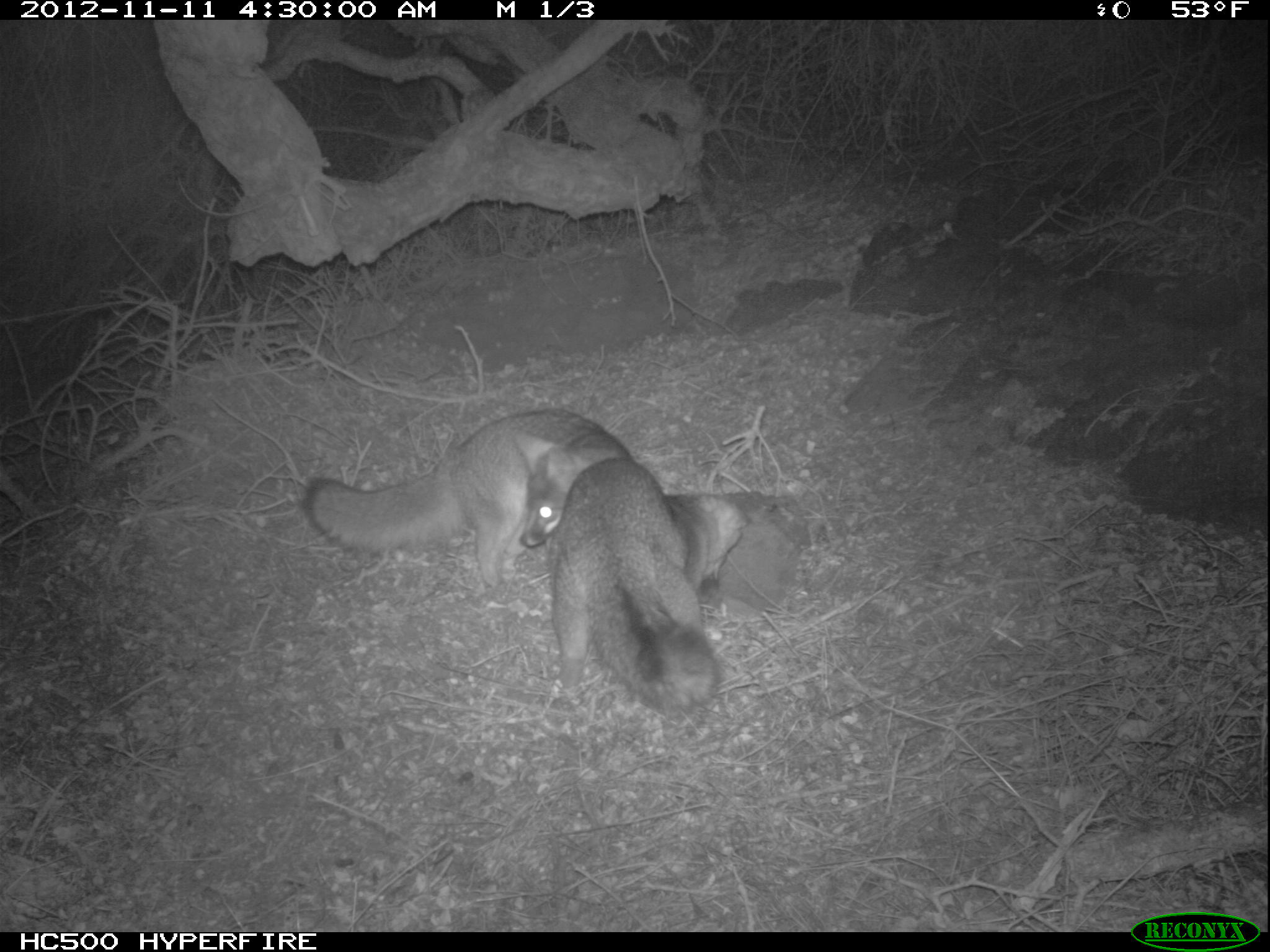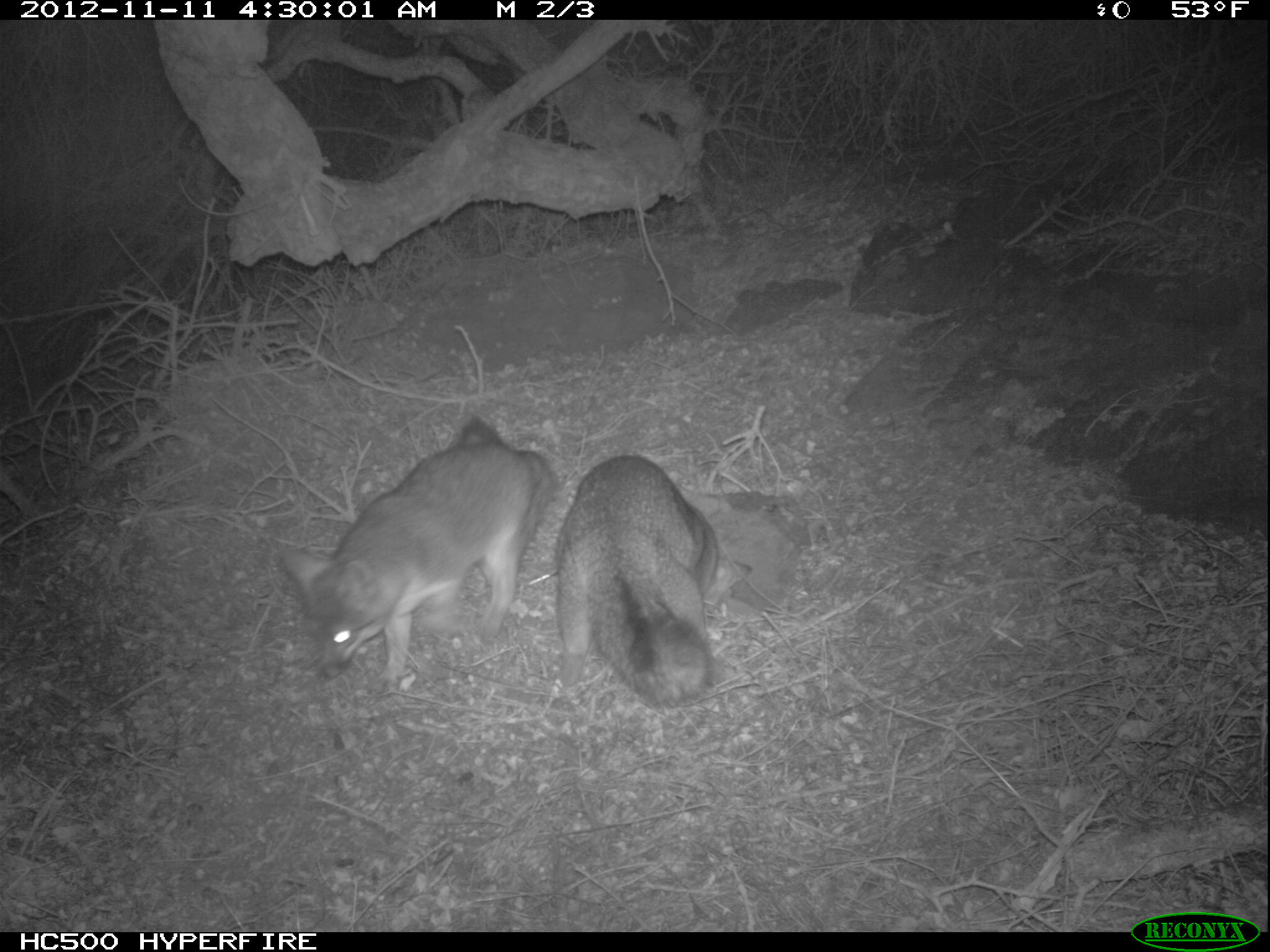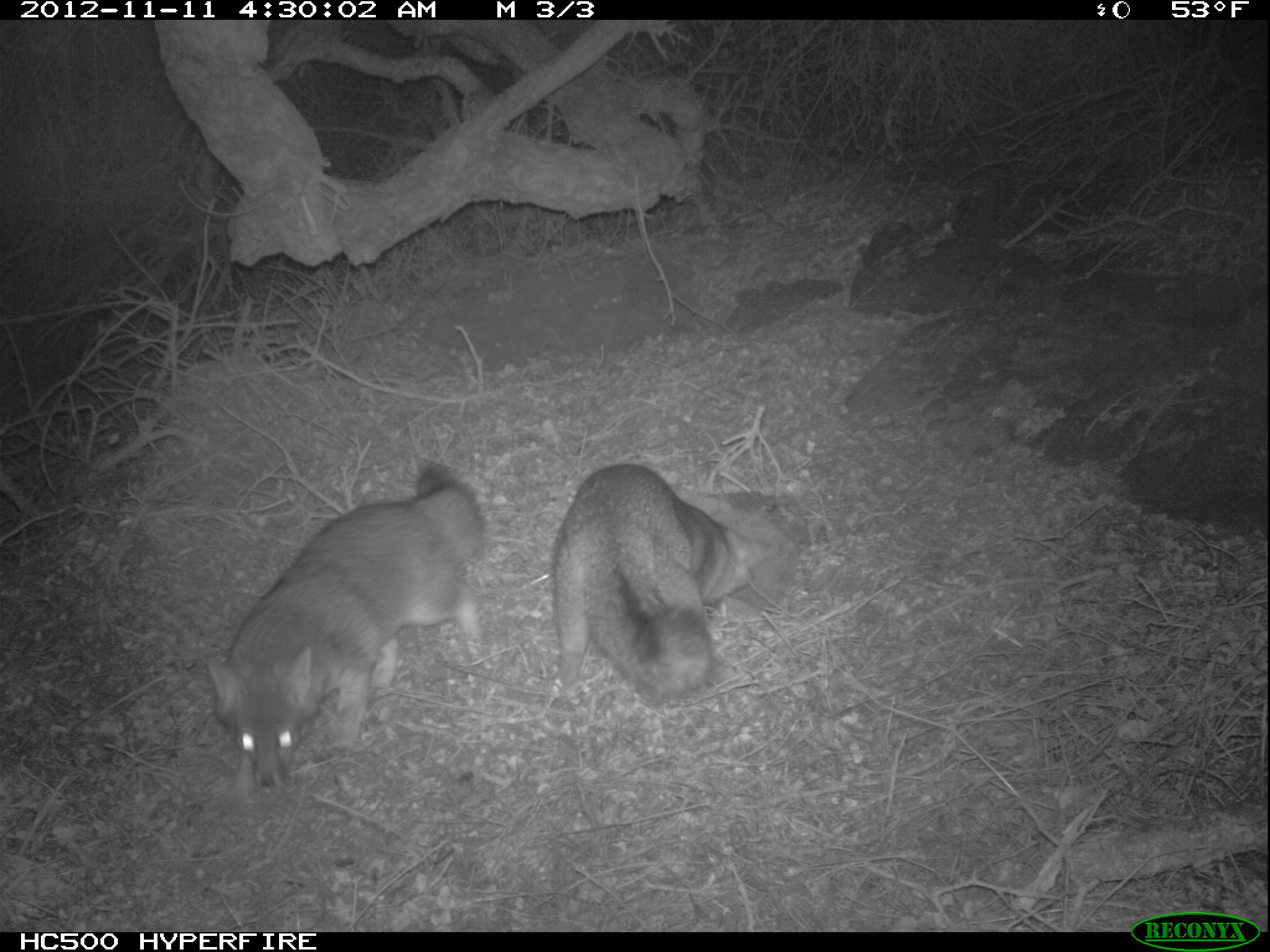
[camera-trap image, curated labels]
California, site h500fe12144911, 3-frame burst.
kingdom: Animalia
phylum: Chordata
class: Mammalia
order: Carnivora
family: Canidae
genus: Urocyon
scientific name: Urocyon littoralis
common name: island fox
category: fox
Fox (island fox) (Urocyon littoralis).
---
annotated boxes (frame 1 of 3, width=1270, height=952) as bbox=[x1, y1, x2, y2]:
fox: bbox=[300, 408, 634, 586]; bbox=[551, 456, 741, 710]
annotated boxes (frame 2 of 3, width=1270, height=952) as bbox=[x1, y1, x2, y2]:
fox: bbox=[283, 413, 557, 695]; bbox=[550, 453, 750, 706]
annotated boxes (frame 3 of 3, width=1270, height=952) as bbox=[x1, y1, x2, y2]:
fox: bbox=[204, 462, 487, 803]; bbox=[549, 462, 773, 707]